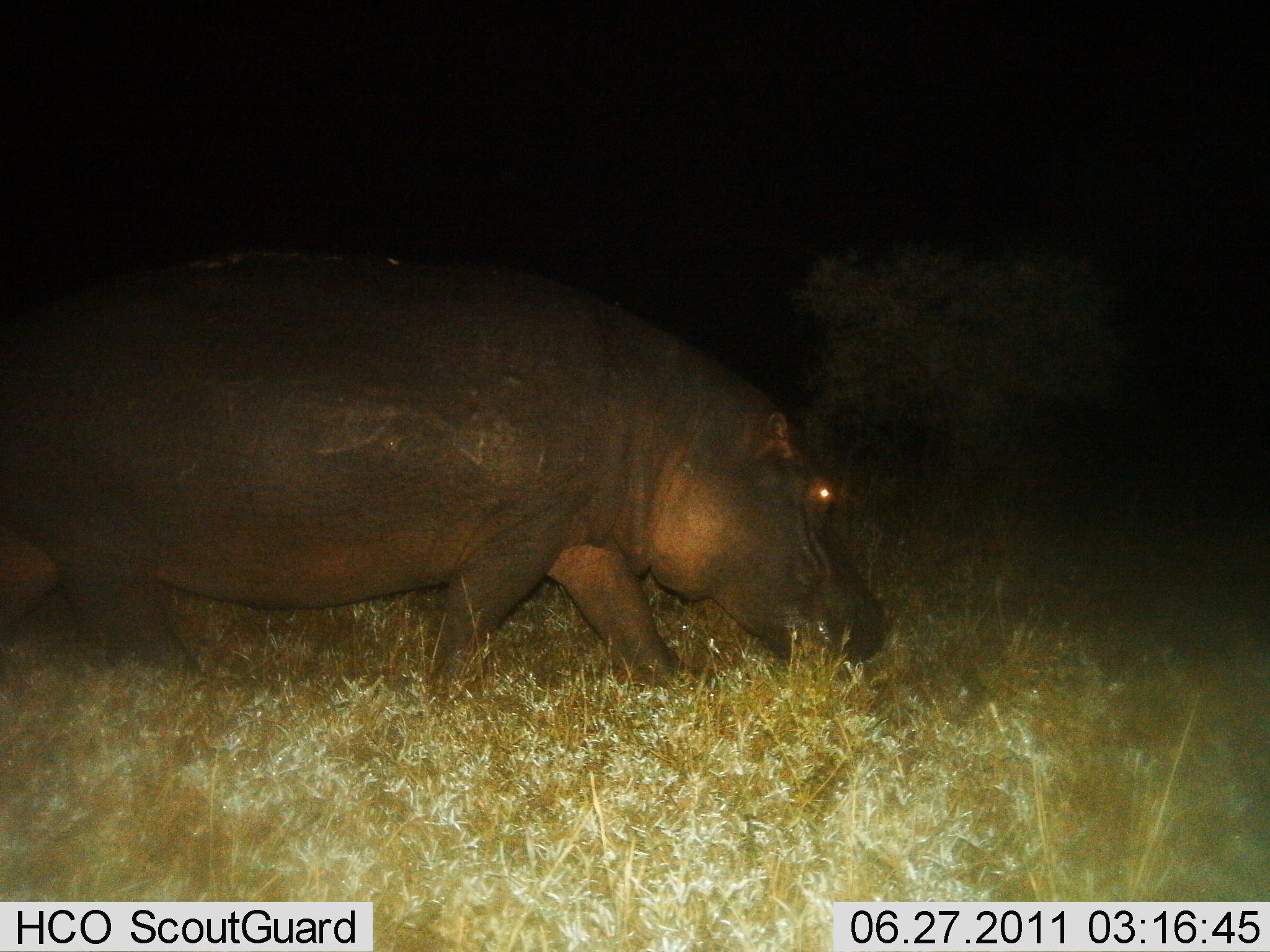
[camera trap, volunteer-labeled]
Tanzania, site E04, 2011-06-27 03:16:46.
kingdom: Animalia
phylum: Chordata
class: Mammalia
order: Artiodactyla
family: Hippopotamidae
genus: Hippopotamus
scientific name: Hippopotamus amphibius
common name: hippopotamus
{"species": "hippopotamus (Hippopotamus amphibius)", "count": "1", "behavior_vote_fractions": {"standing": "0%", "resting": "0%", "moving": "82%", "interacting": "0%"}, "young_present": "0%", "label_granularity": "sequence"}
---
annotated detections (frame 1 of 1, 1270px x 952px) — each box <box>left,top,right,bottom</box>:
animal: <box>1,239,882,691</box>